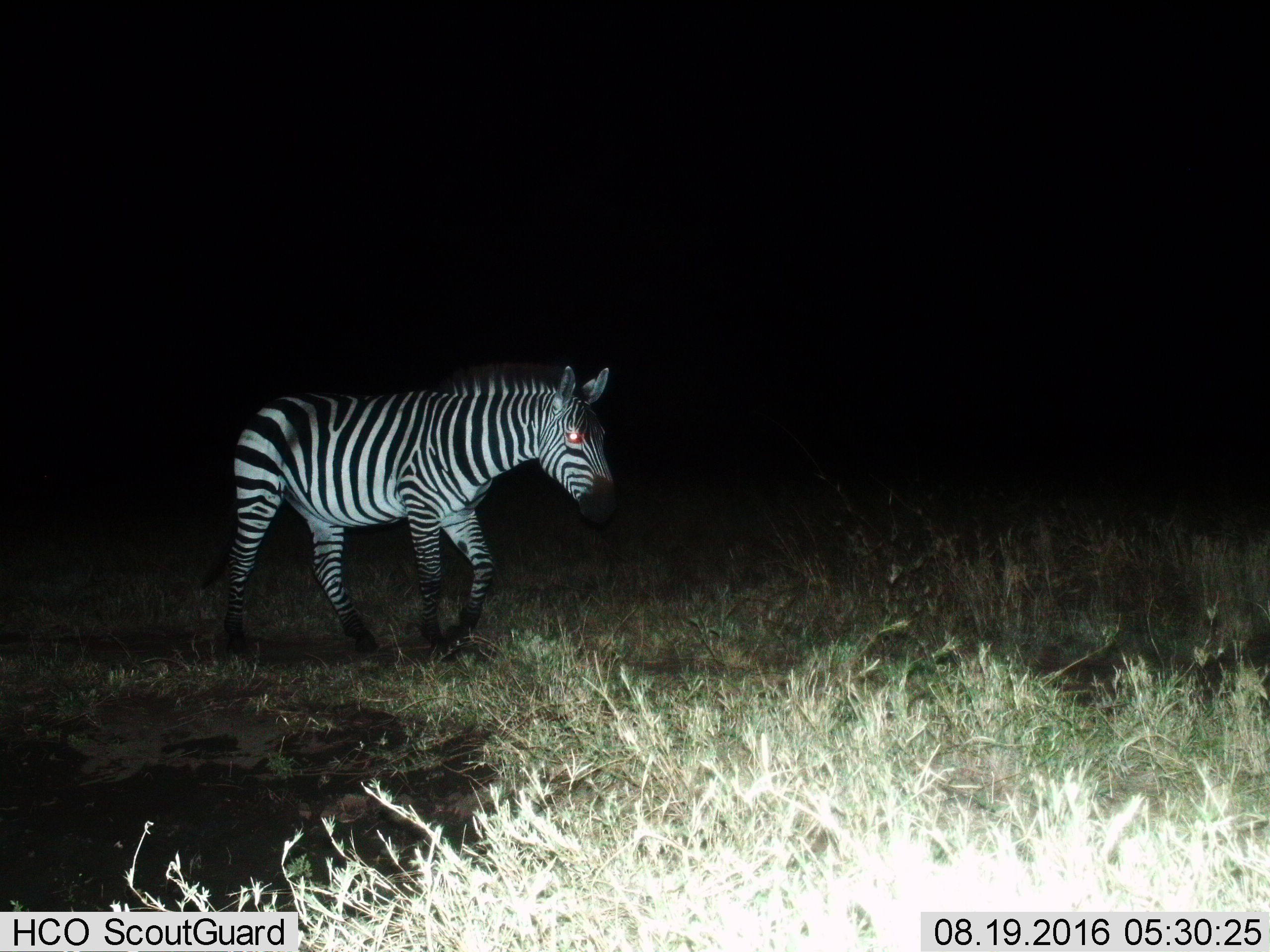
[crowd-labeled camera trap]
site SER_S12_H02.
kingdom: Animalia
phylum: Chordata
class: Mammalia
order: Perissodactyla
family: Equidae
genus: Equus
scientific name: Equus quagga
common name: plains zebra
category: zebraplains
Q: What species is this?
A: Zebraplains (plains zebra) (Equus quagga).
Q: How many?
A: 1.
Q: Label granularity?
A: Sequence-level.